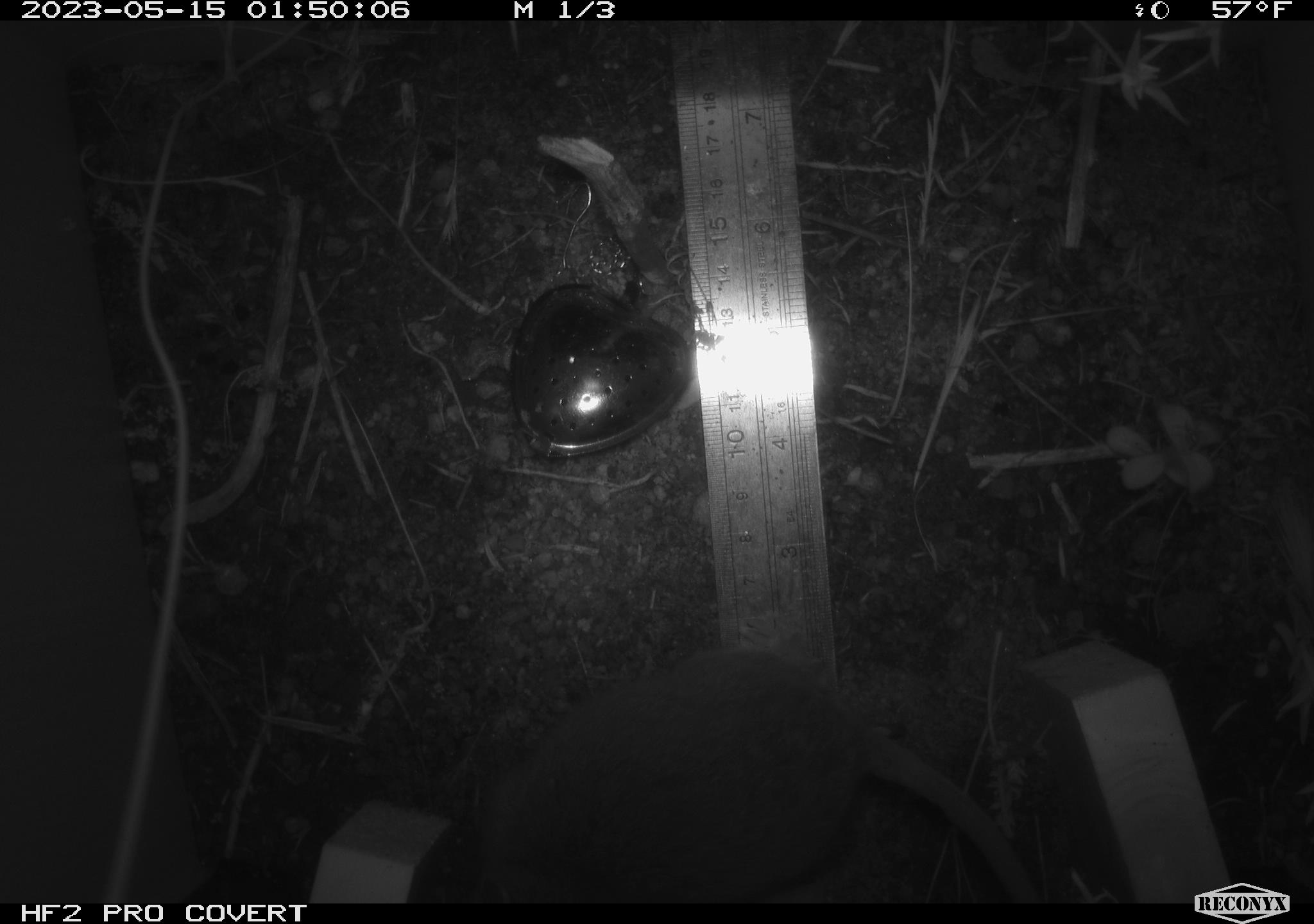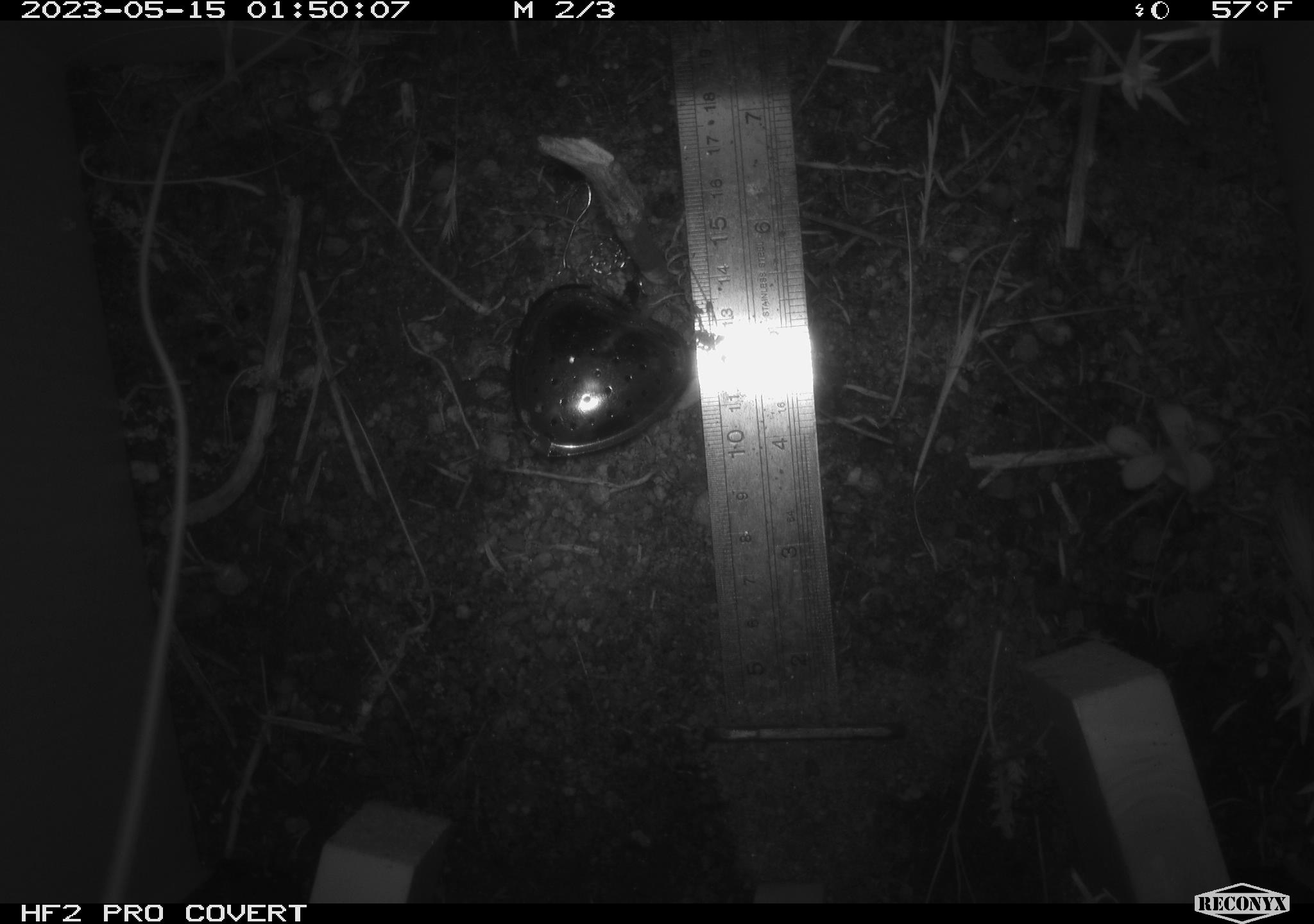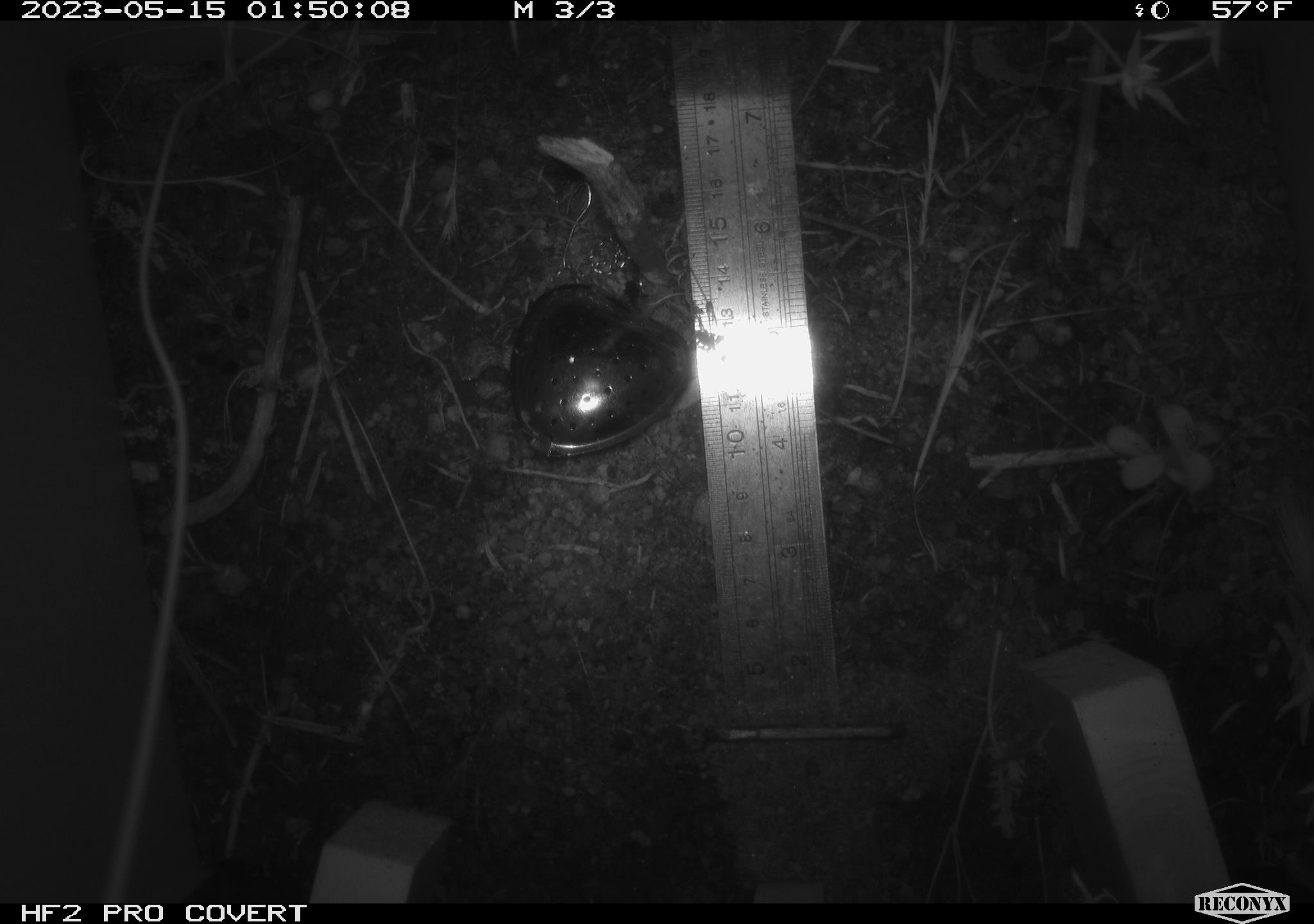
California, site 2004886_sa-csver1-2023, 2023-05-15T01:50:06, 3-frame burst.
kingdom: Animalia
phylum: Chordata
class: Mammalia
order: Rodentia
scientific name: Rodentia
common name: mouse species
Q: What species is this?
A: Mouse species (Rodentia).